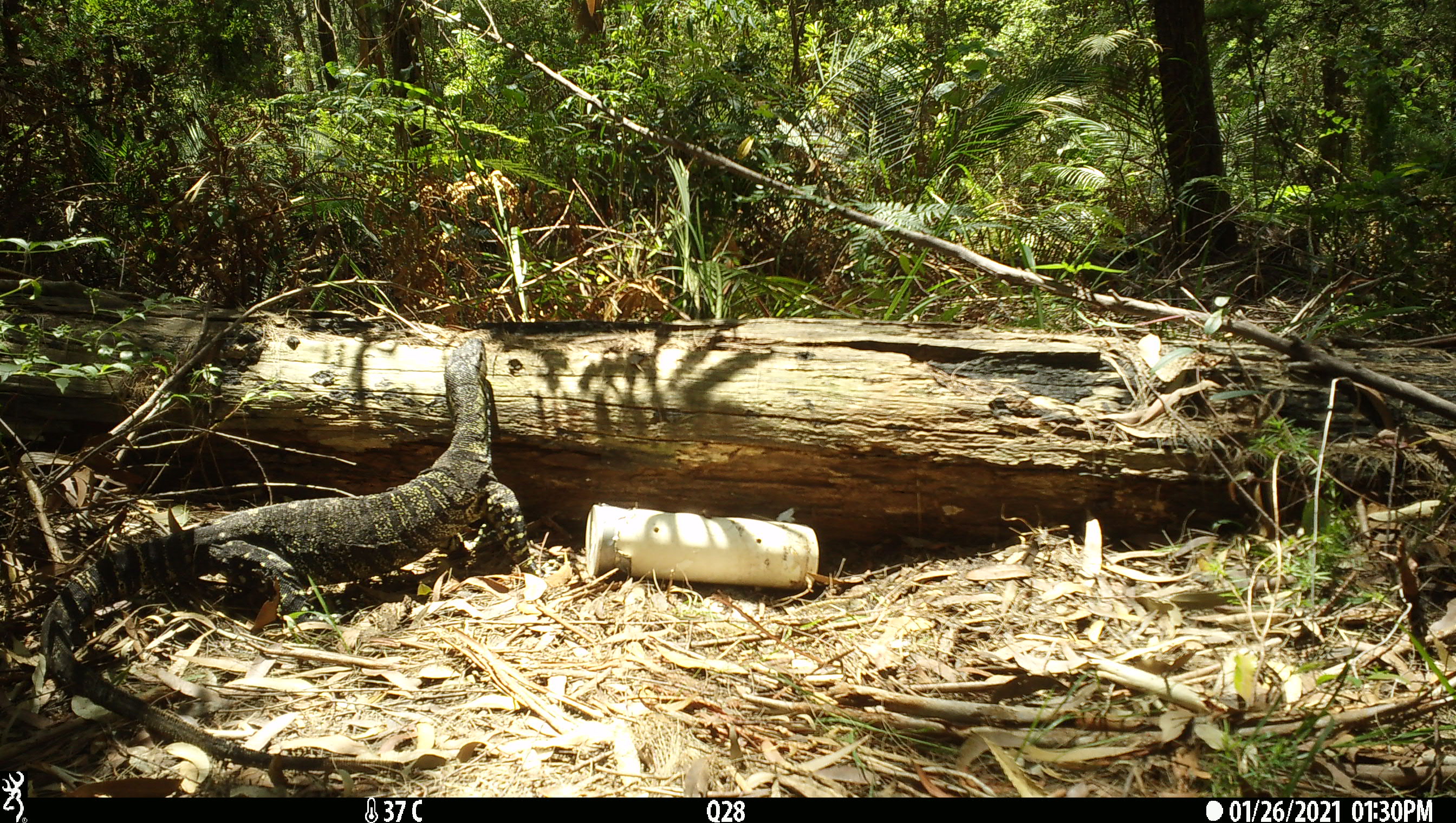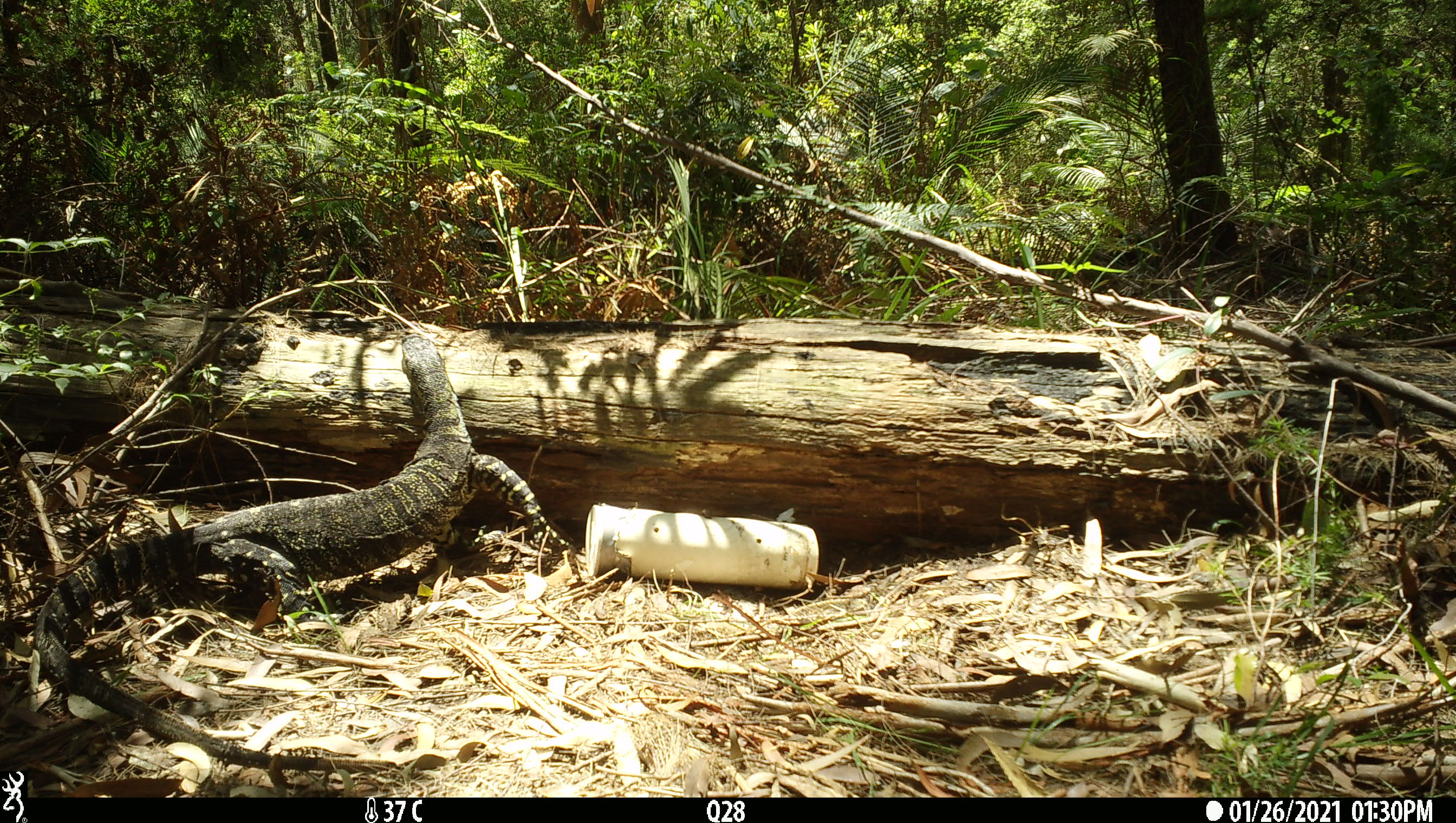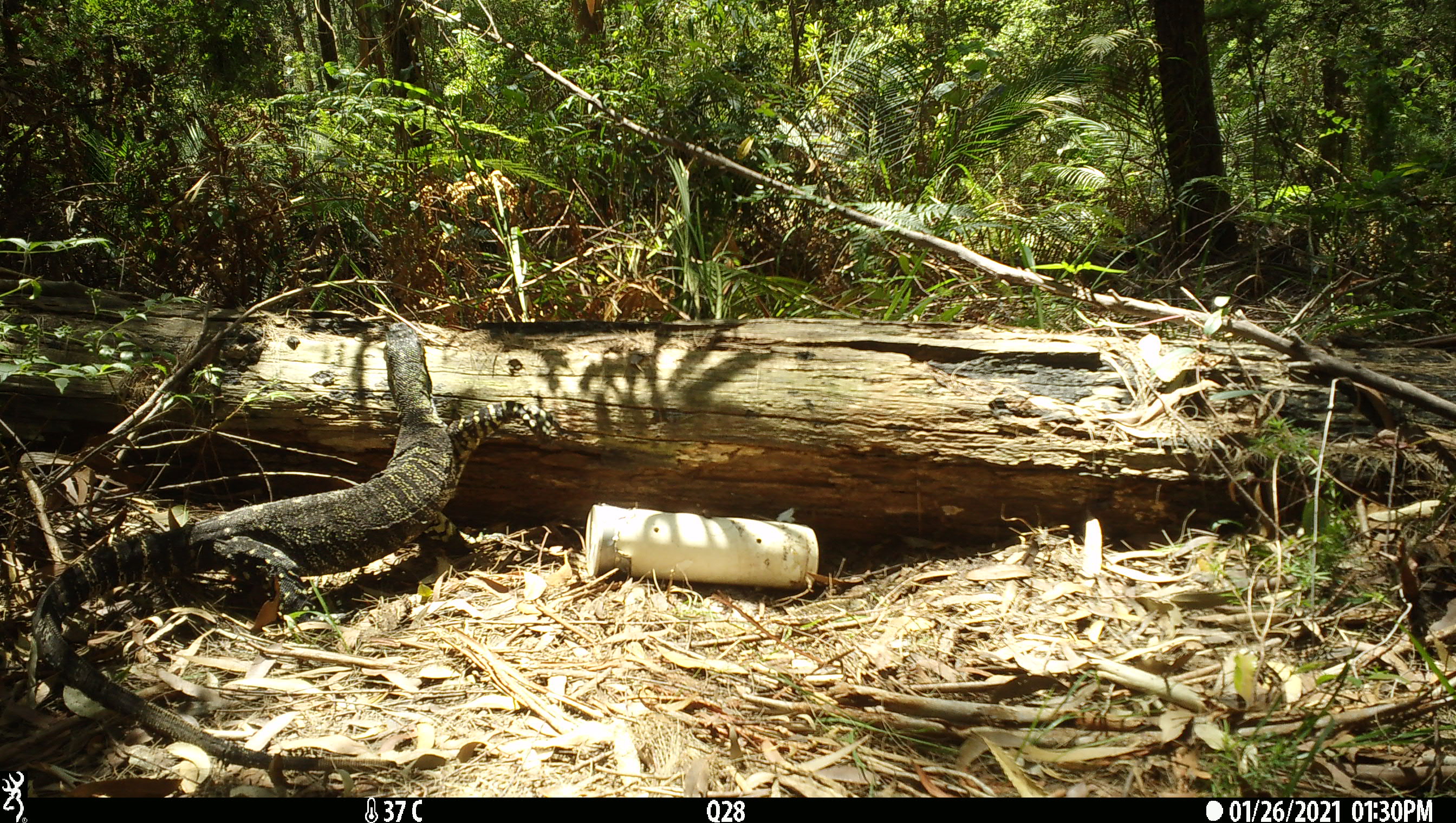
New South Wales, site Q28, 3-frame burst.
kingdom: Animalia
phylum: Chordata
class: Reptilia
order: Squamata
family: Varanidae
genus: Varanus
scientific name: Varanus varius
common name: lace monitor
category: goanna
Goanna (lace monitor) (Varanus varius).